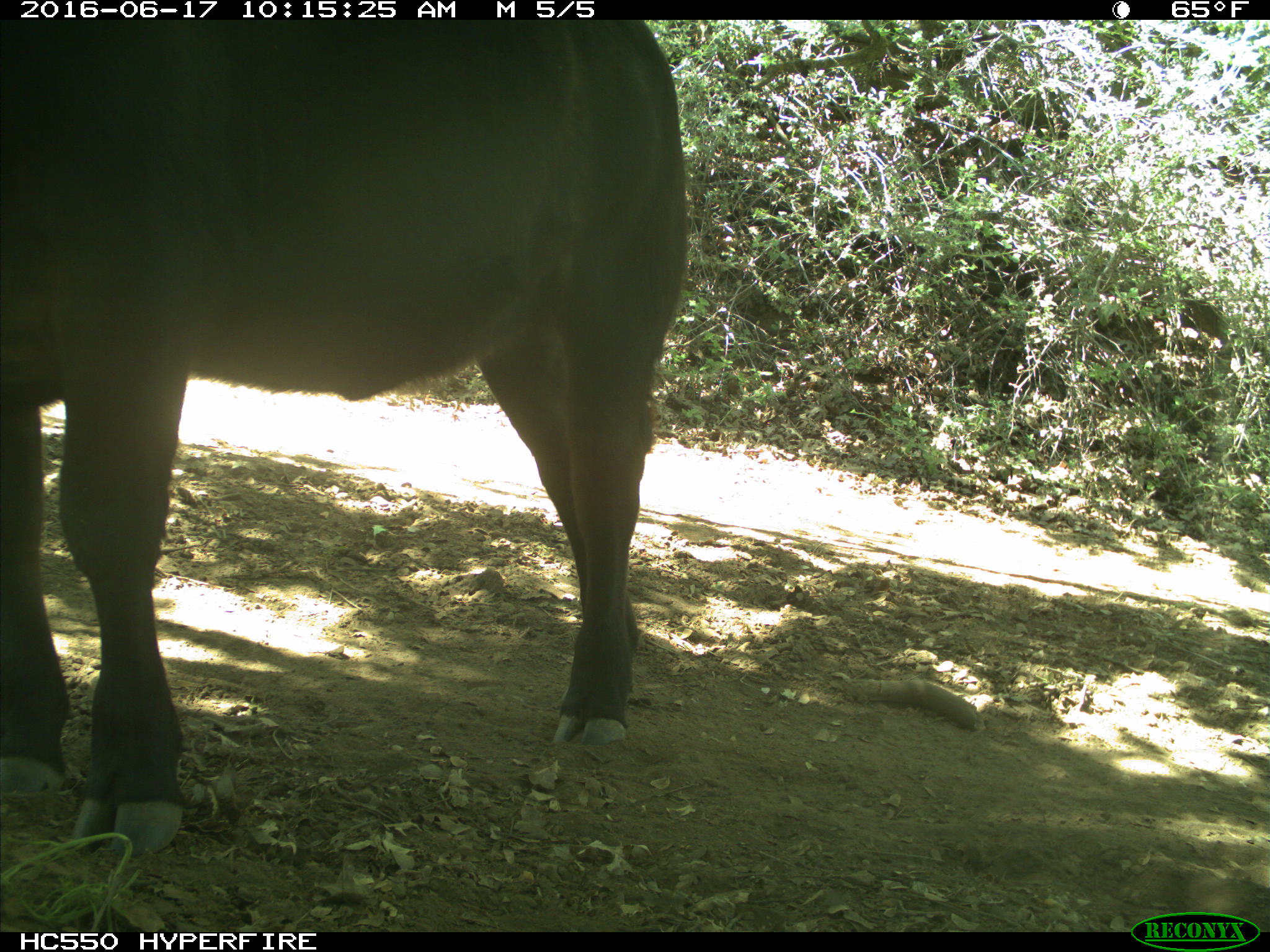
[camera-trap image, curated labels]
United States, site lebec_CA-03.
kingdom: Animalia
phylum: Chordata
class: Mammalia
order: Artiodactyla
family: Bovidae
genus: Bos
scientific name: Bos taurus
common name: domestic cow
Bos taurus (domestic cow).